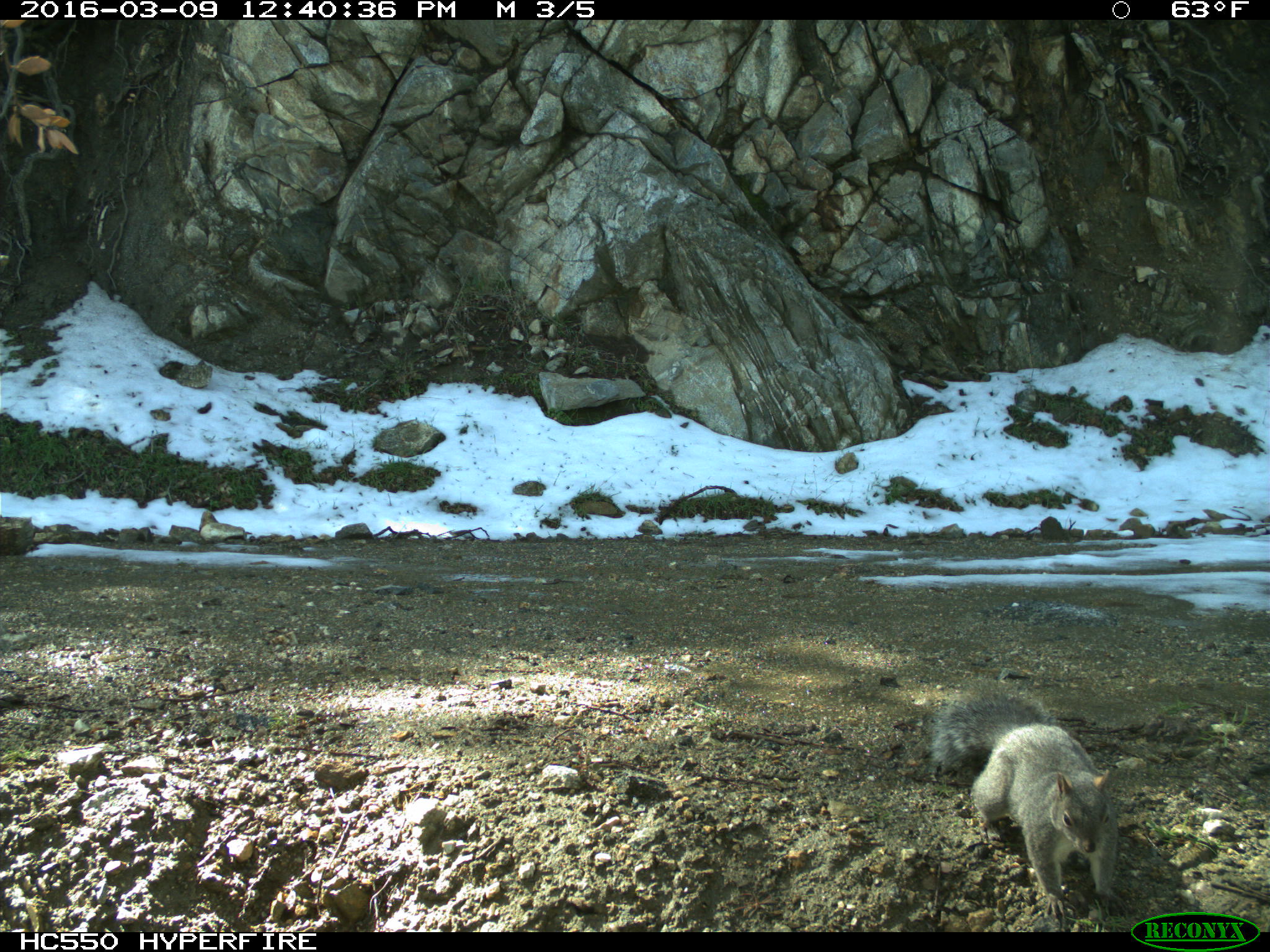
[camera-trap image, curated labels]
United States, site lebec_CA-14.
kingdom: Animalia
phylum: Chordata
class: Mammalia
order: Rodentia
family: Sciuridae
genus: Sciurus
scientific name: Sciurus carolinensis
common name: eastern gray squirrel